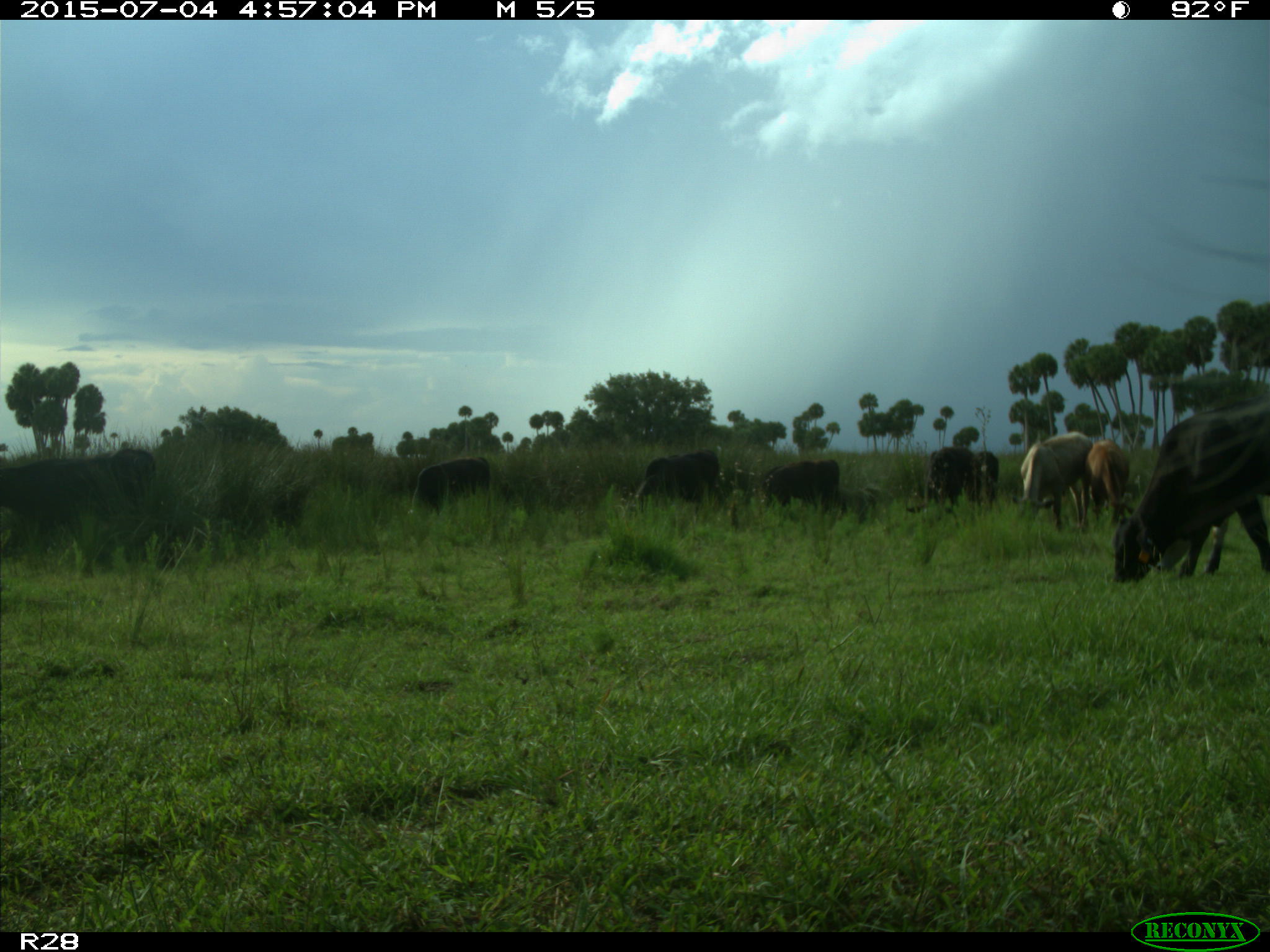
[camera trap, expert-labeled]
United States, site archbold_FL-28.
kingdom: Animalia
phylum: Chordata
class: Mammalia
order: Artiodactyla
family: Bovidae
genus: Bos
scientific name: Bos taurus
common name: domestic cow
Bos taurus (domestic cow).